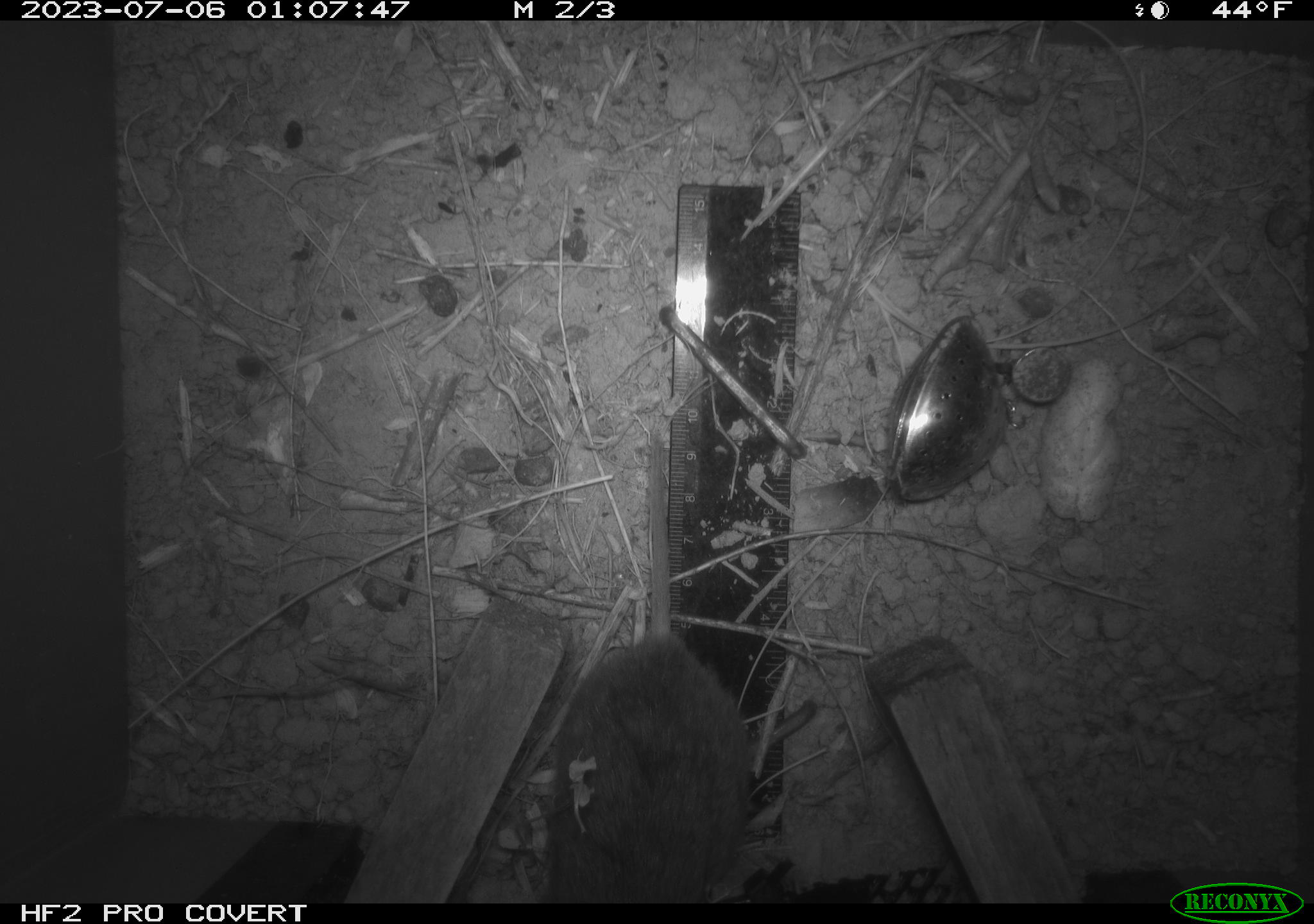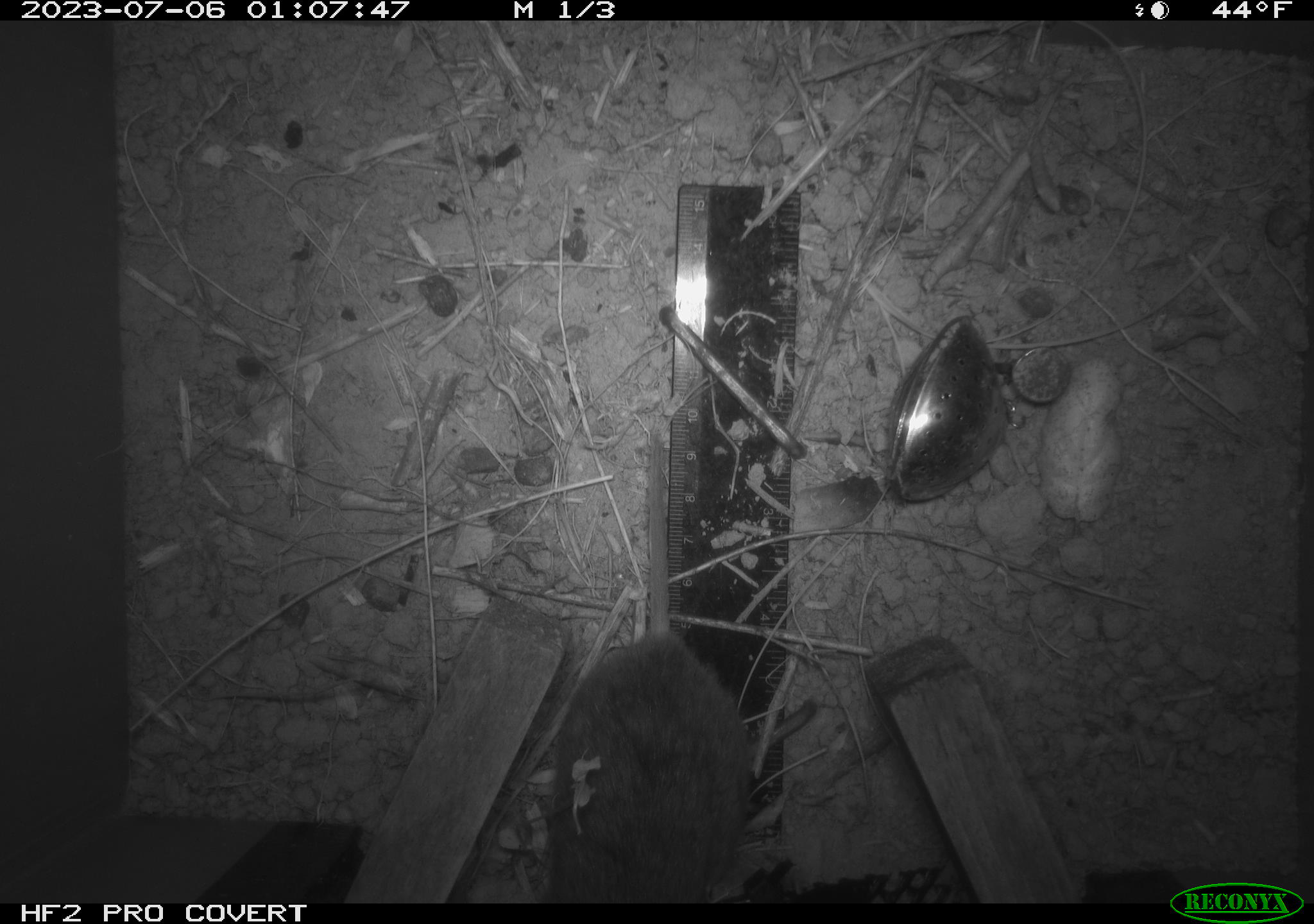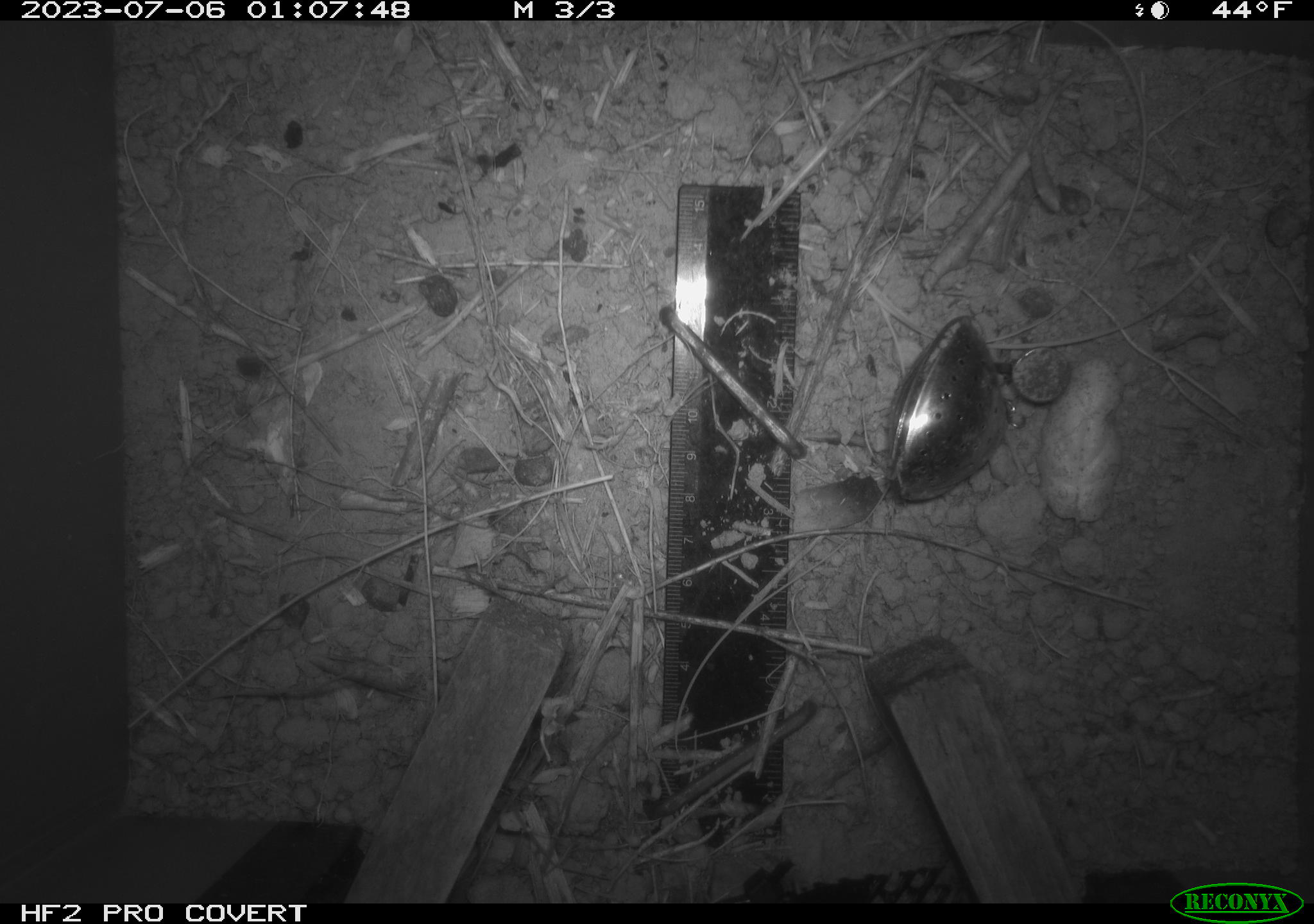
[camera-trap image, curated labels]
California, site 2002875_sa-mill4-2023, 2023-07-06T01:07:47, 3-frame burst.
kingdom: Animalia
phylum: Chordata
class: Mammalia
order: Rodentia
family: Cricetidae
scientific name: Arvicolinae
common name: voles, lemmings, and muskrats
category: arvicolinae subfamily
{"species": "arvicolinae subfamily (voles, lemmings, and muskrats) (Arvicolinae)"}